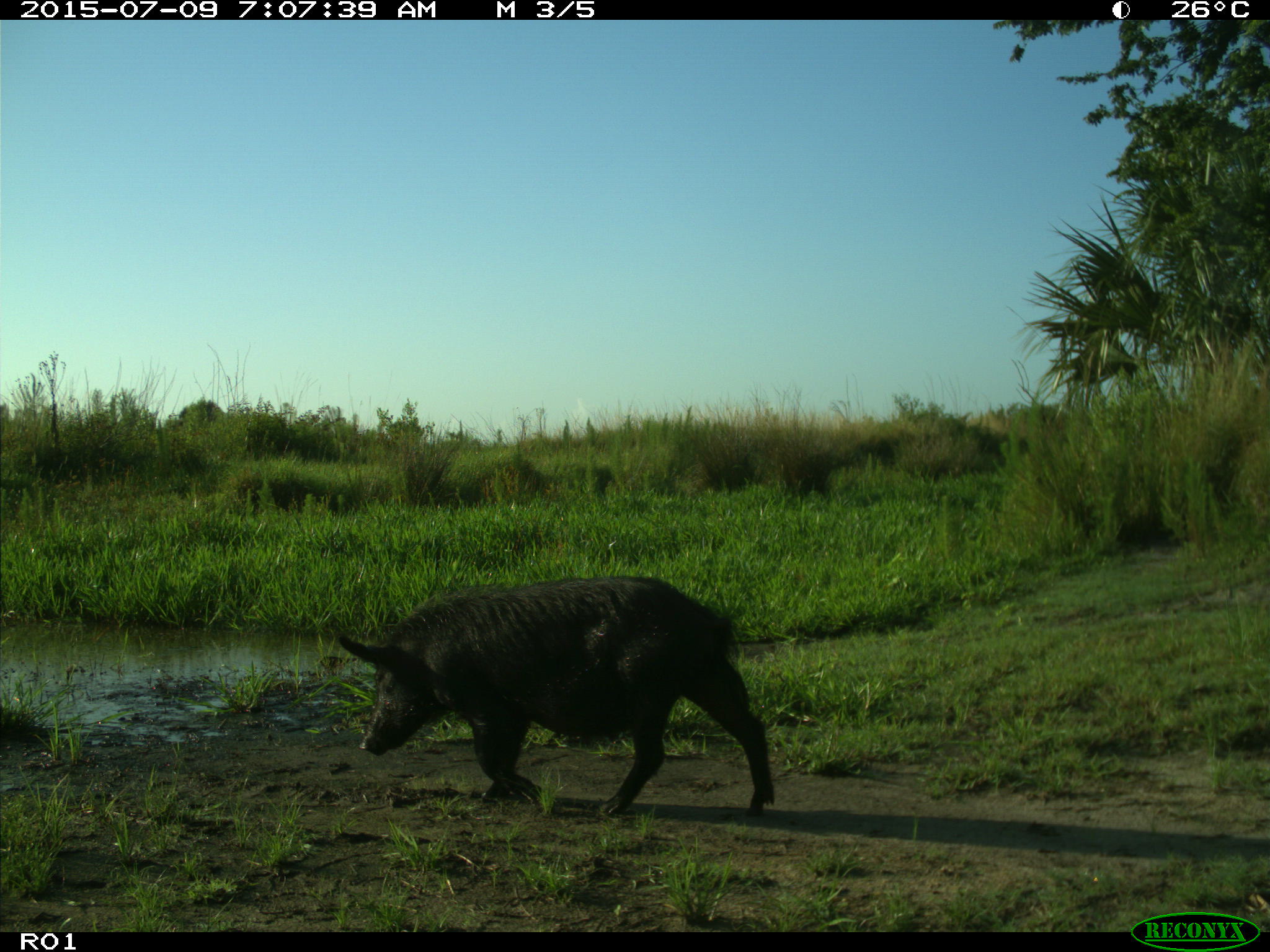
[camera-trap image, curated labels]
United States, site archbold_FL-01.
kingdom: Animalia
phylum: Chordata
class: Mammalia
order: Artiodactyla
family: Suidae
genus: Sus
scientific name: Sus scrofa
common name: wild boar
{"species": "Sus scrofa (wild boar)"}